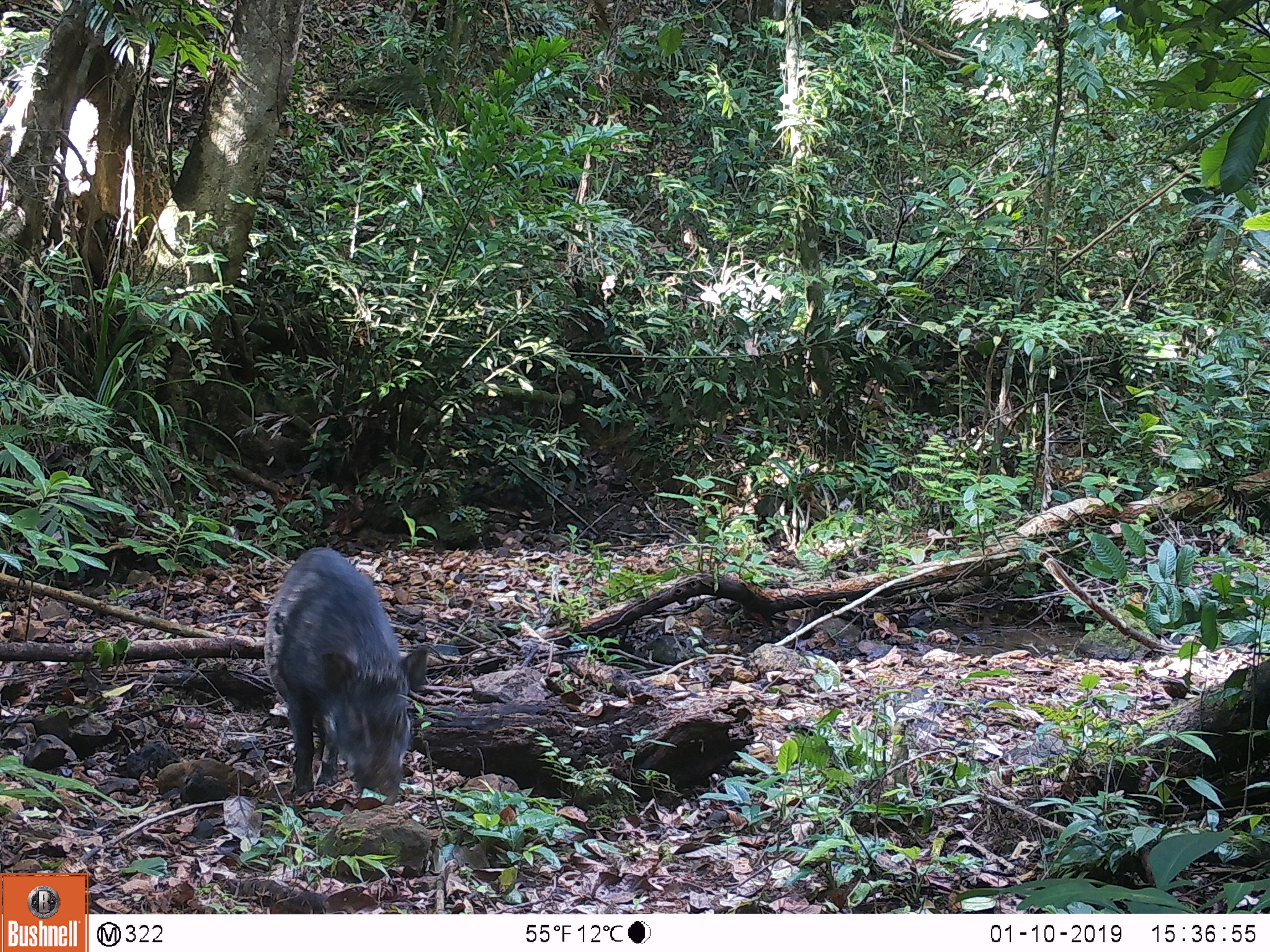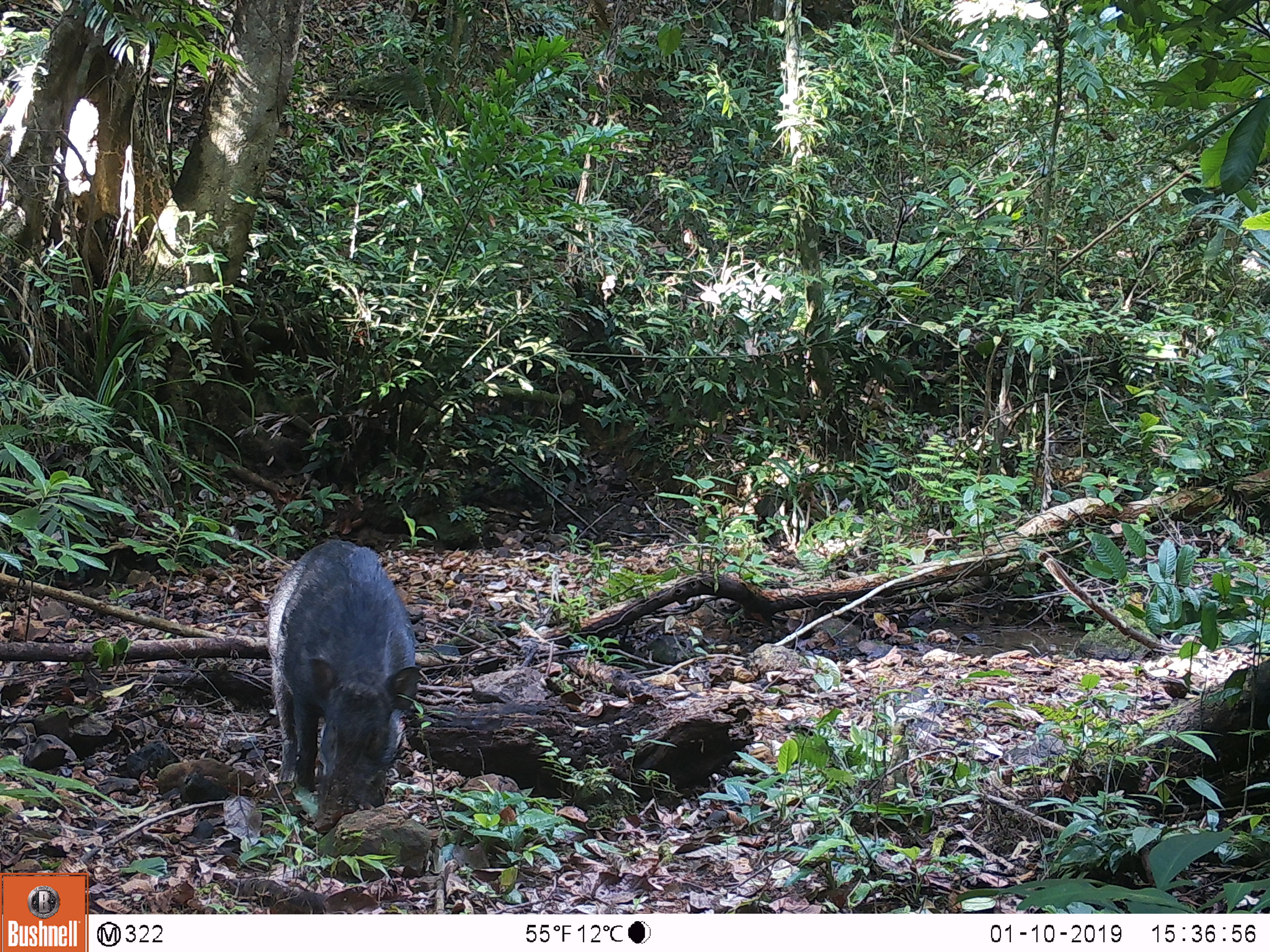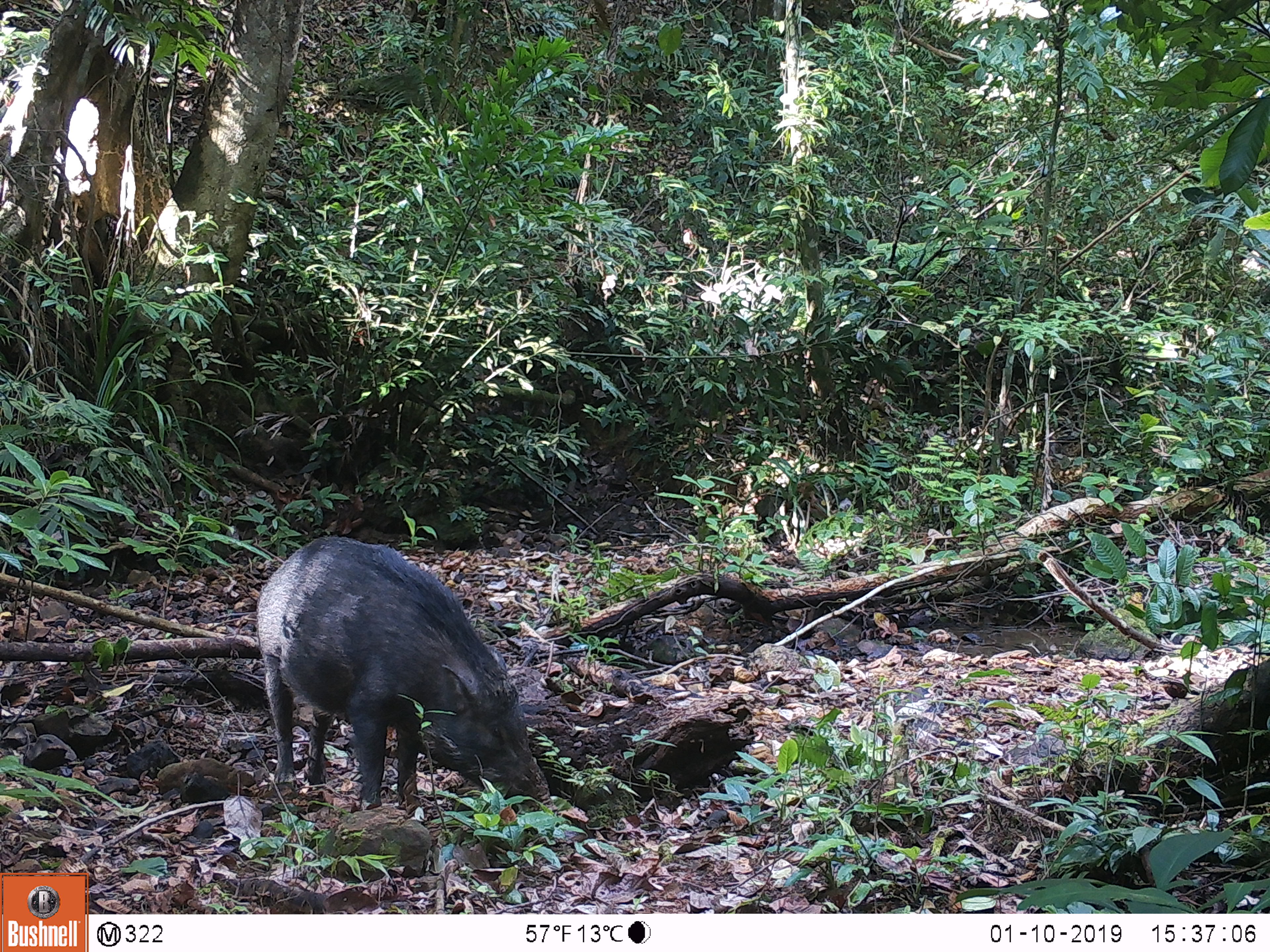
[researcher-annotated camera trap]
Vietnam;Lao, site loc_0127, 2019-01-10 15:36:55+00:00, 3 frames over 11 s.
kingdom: Animalia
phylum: Chordata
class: Mammalia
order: Artiodactyla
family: Suidae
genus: Sus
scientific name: Sus scrofa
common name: eurasian wild pig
Eurasian wild pig (Sus scrofa). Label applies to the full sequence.